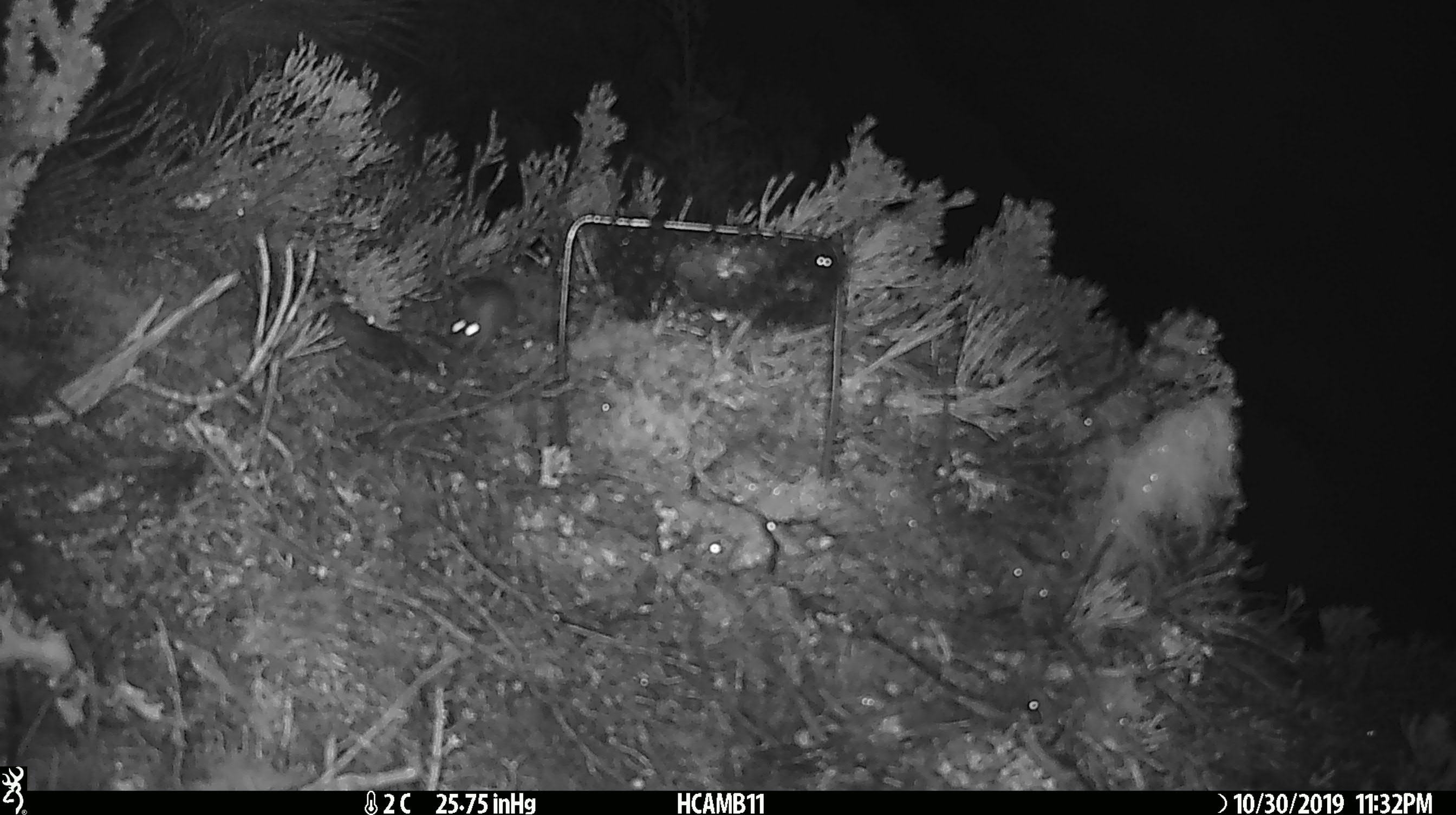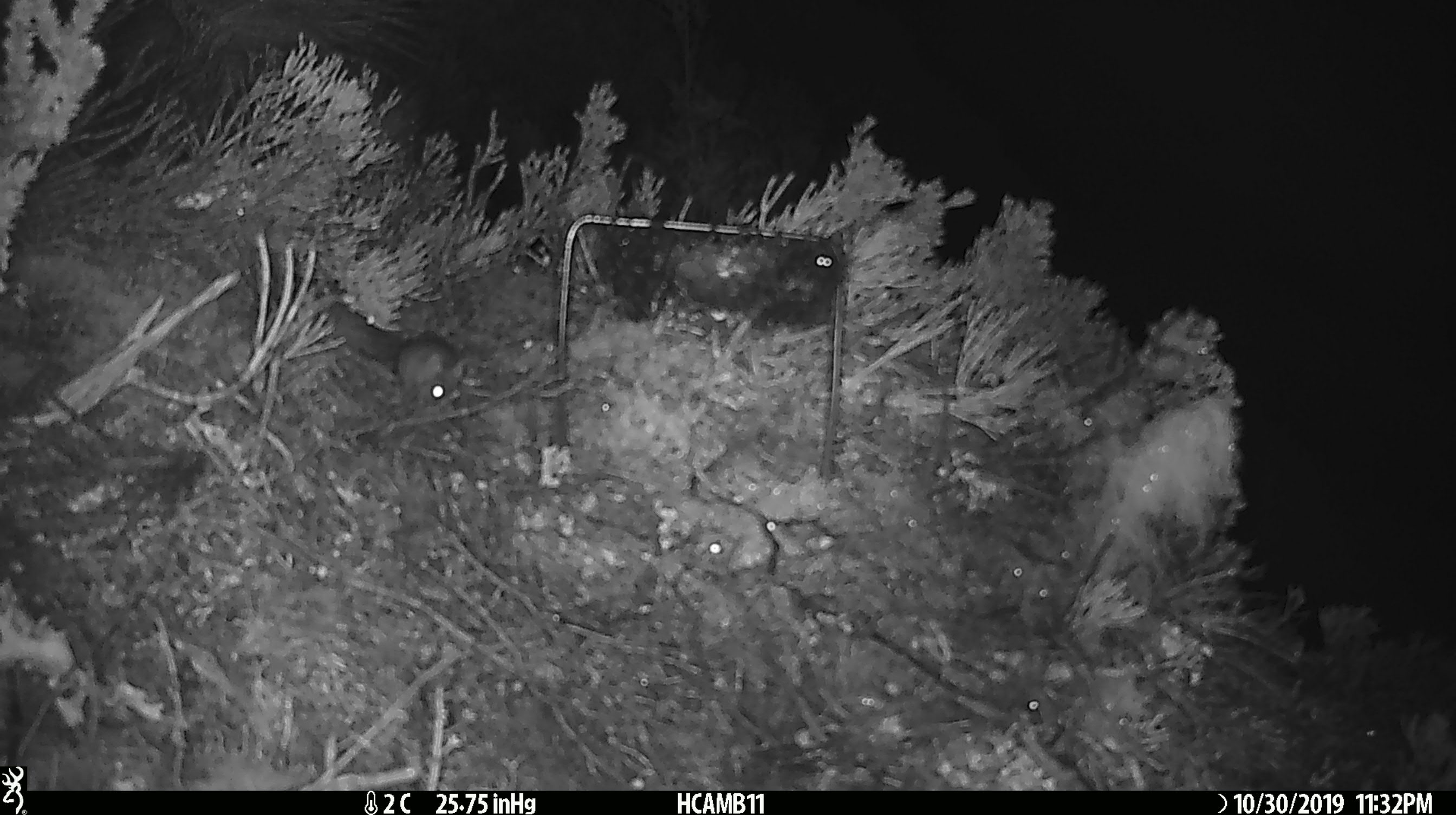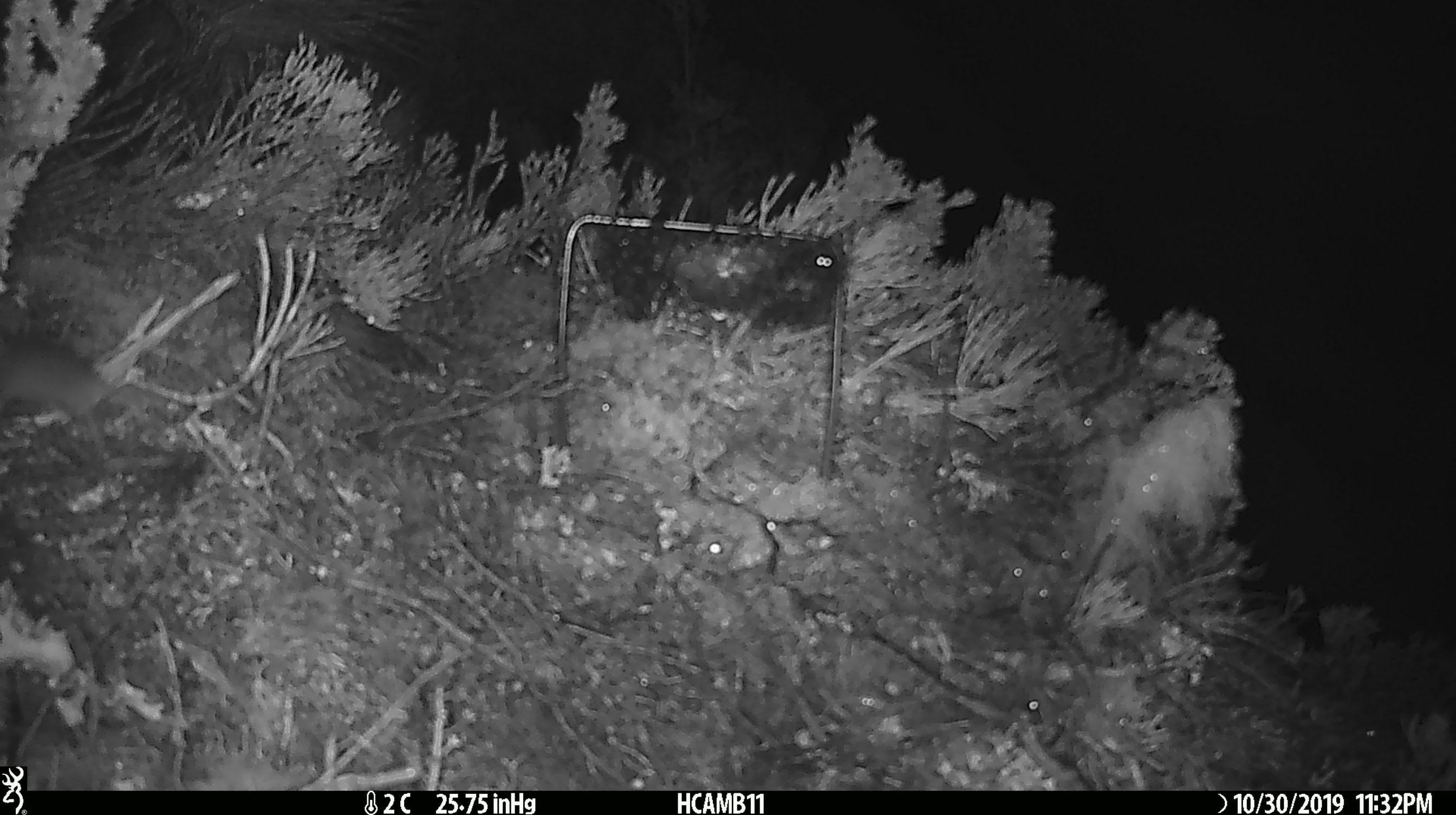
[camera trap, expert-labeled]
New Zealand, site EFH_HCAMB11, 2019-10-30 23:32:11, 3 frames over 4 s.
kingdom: Animalia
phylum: Chordata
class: Mammalia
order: Rodentia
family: Muridae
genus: Mus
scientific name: Mus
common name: mouse